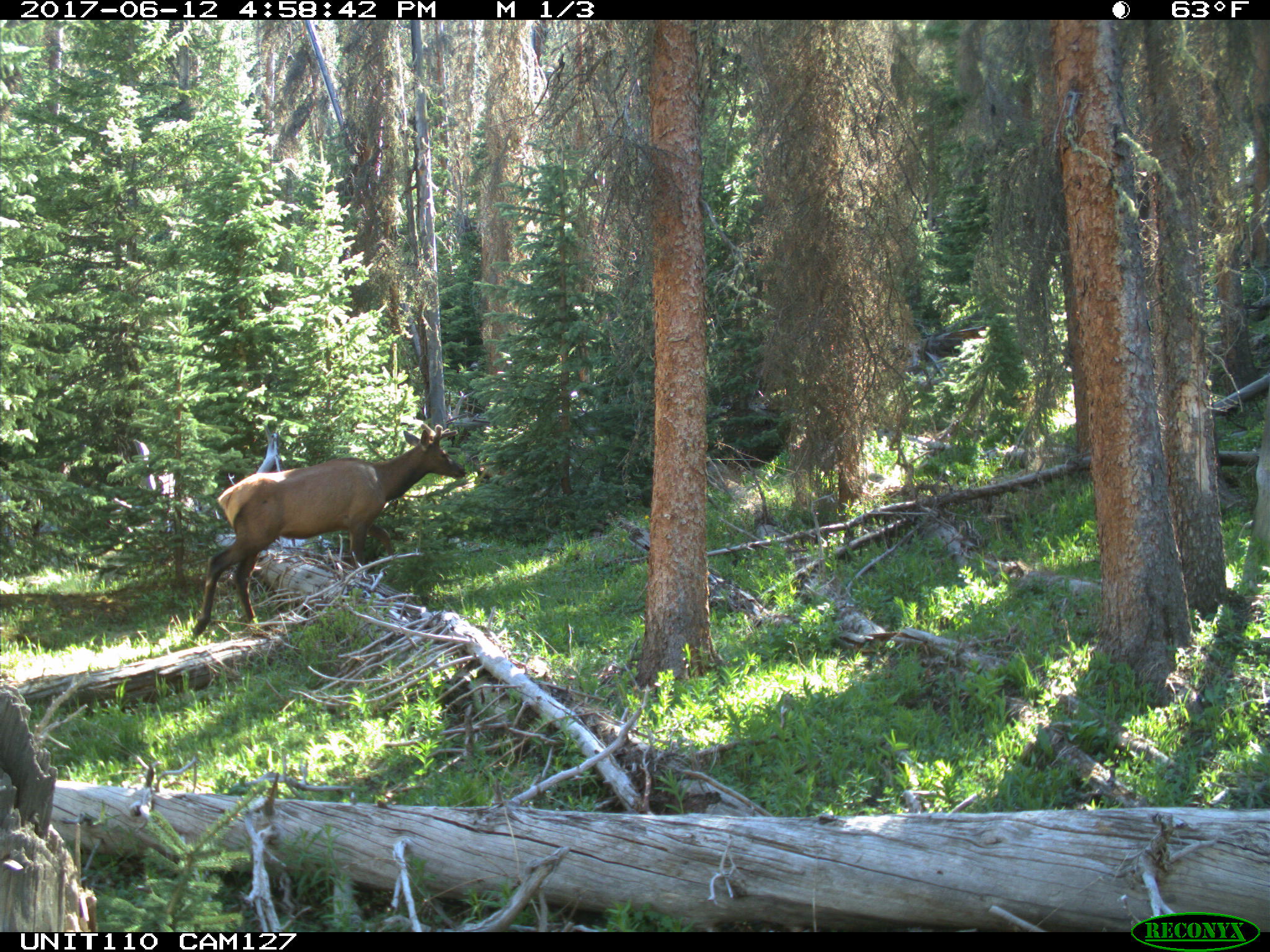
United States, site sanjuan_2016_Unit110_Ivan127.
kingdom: Animalia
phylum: Chordata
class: Mammalia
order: Artiodactyla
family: Cervidae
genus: Cervus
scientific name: Cervus elaphus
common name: red deer